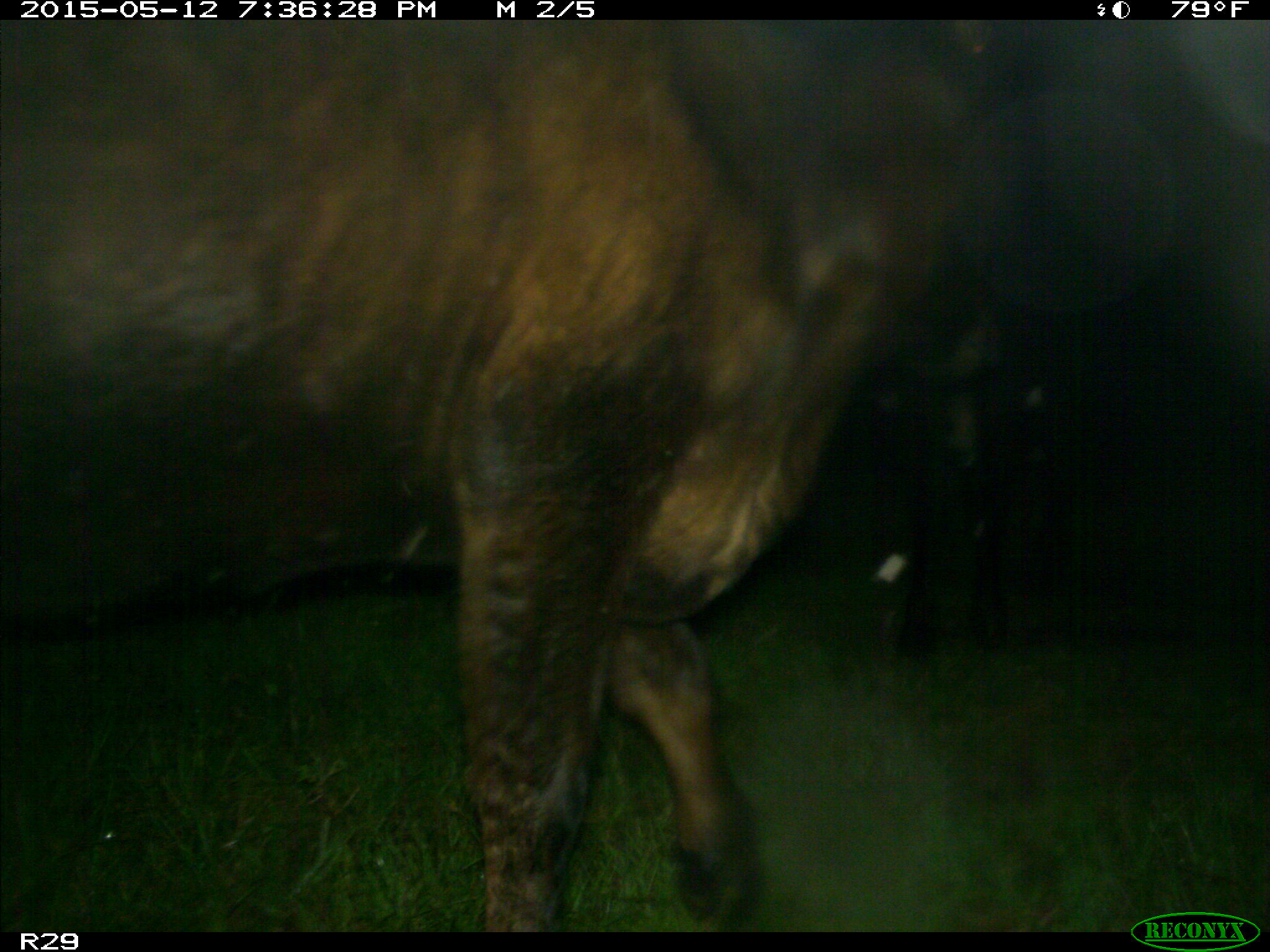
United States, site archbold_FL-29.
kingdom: Animalia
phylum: Chordata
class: Mammalia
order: Artiodactyla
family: Bovidae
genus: Bos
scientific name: Bos taurus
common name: domestic cow